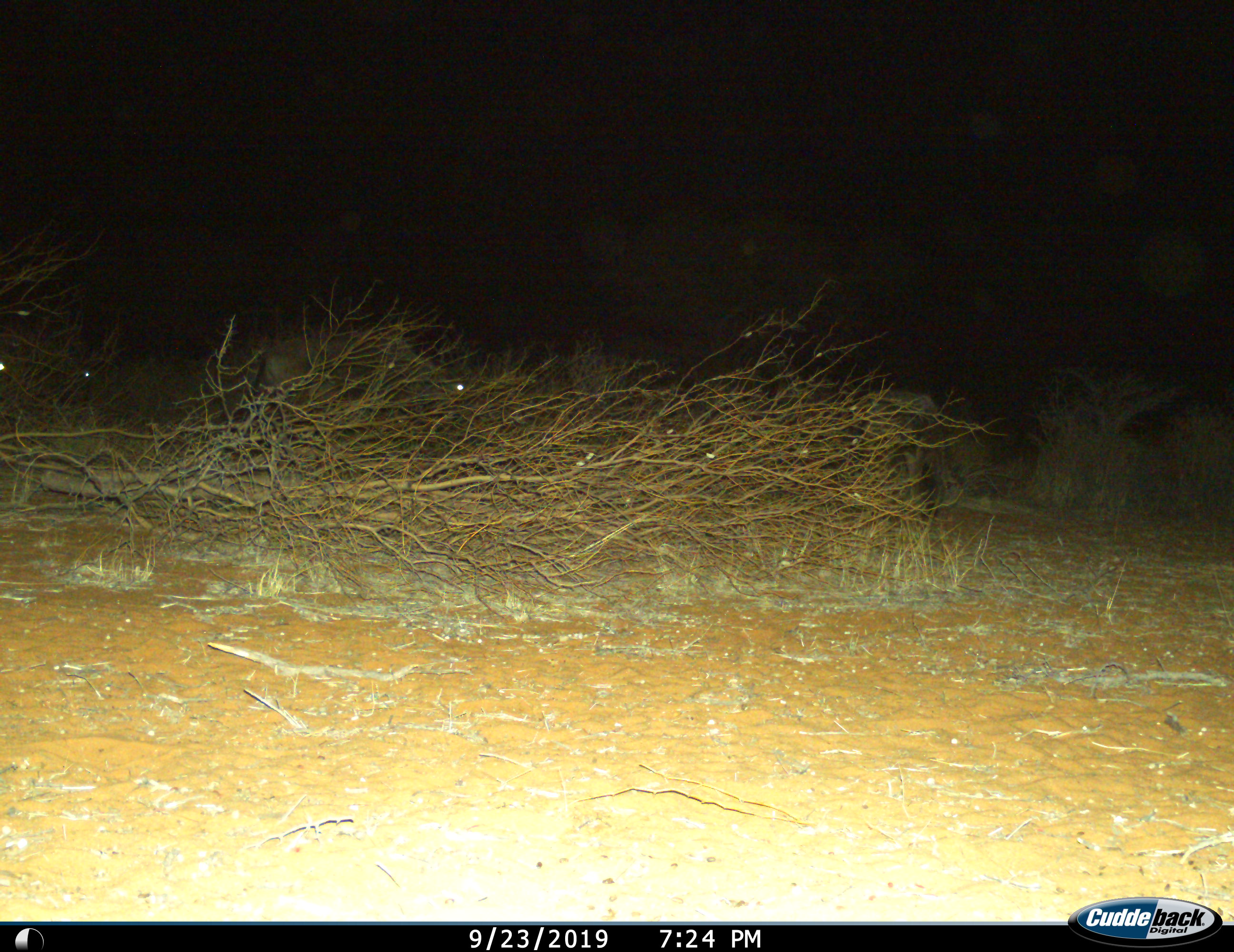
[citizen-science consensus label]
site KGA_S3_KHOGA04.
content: unidentified animal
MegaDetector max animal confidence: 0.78